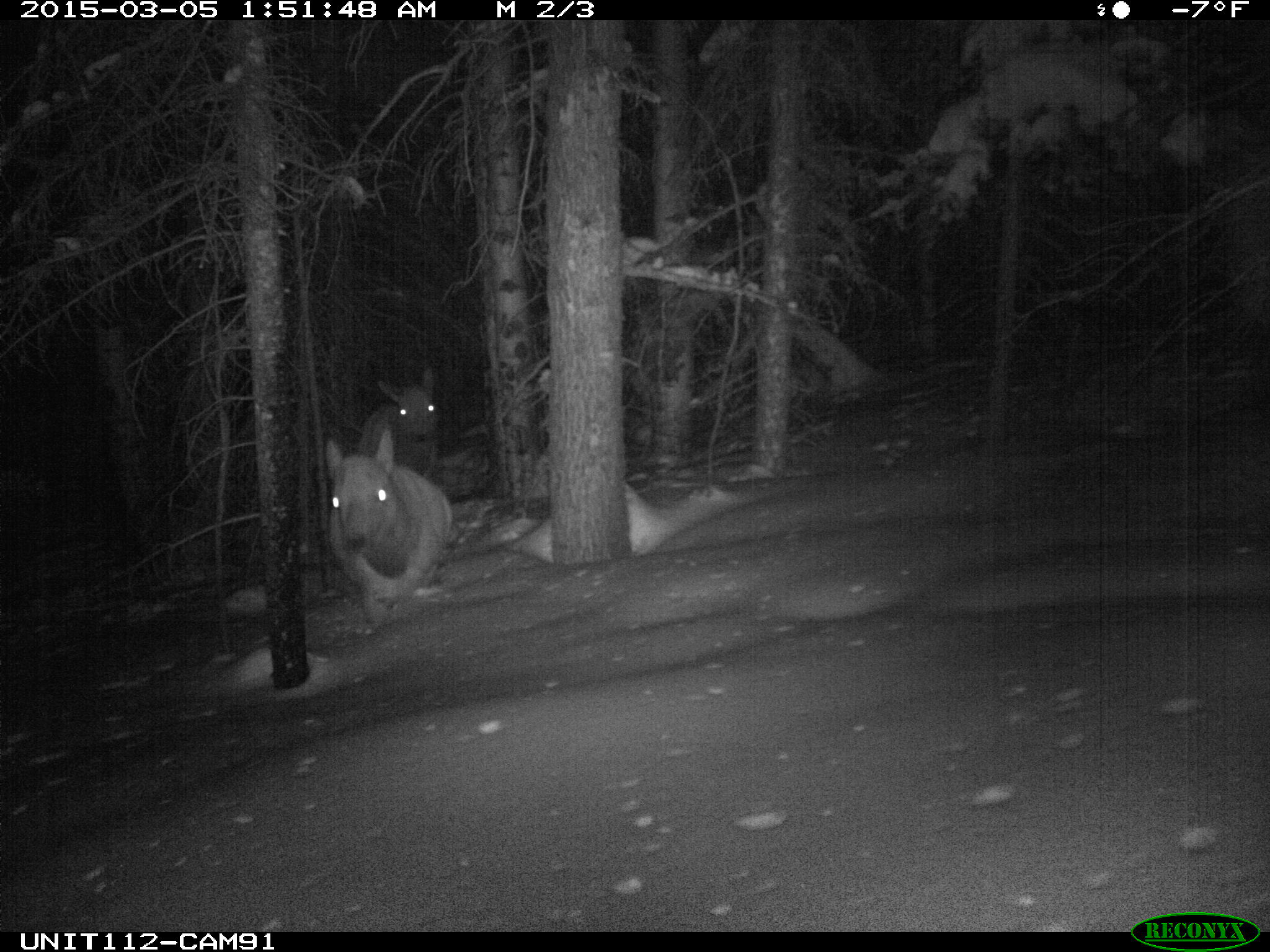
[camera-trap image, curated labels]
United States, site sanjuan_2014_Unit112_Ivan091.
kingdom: Animalia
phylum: Chordata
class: Mammalia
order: Artiodactyla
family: Cervidae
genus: Cervus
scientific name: Cervus elaphus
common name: red deer